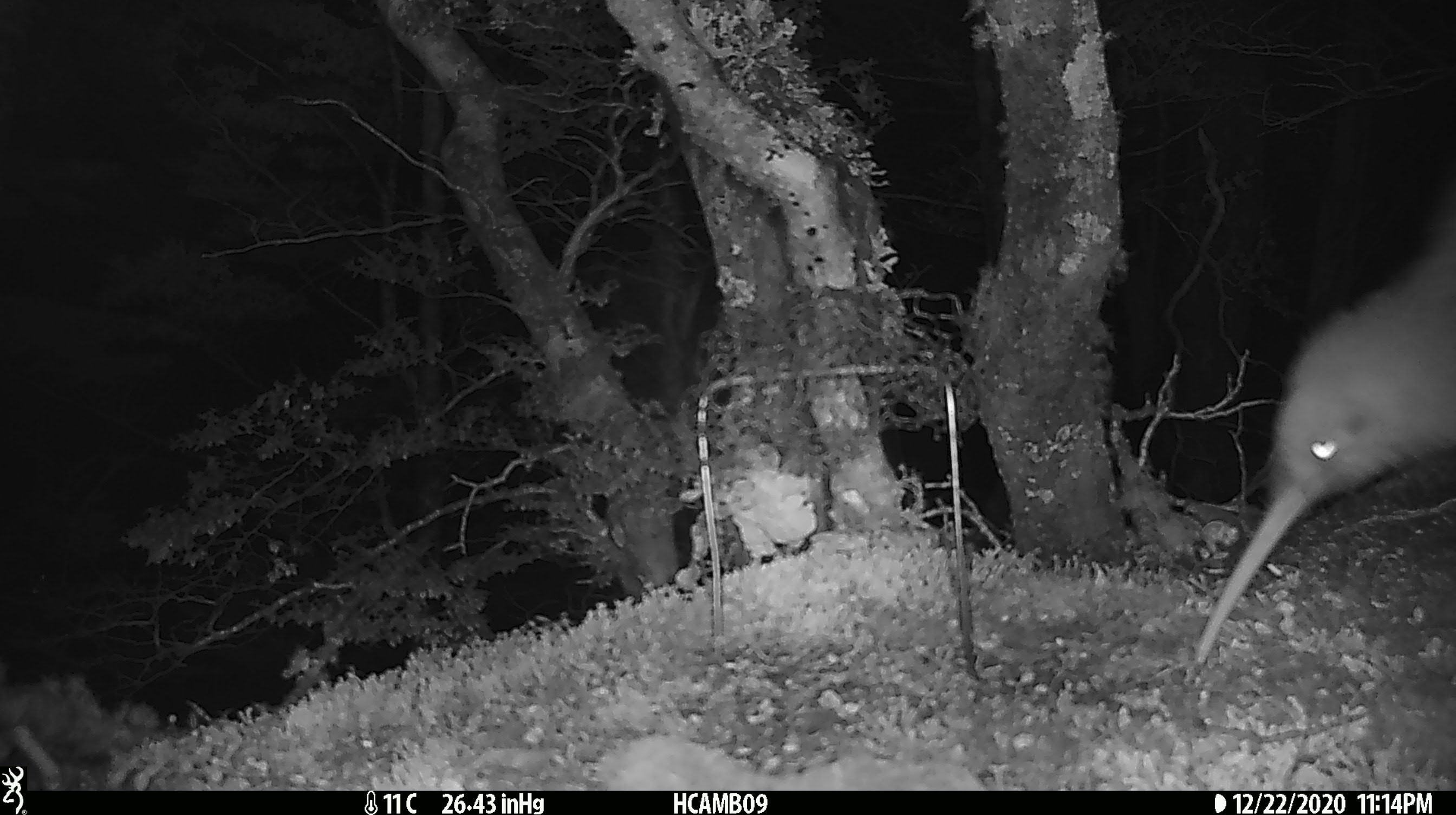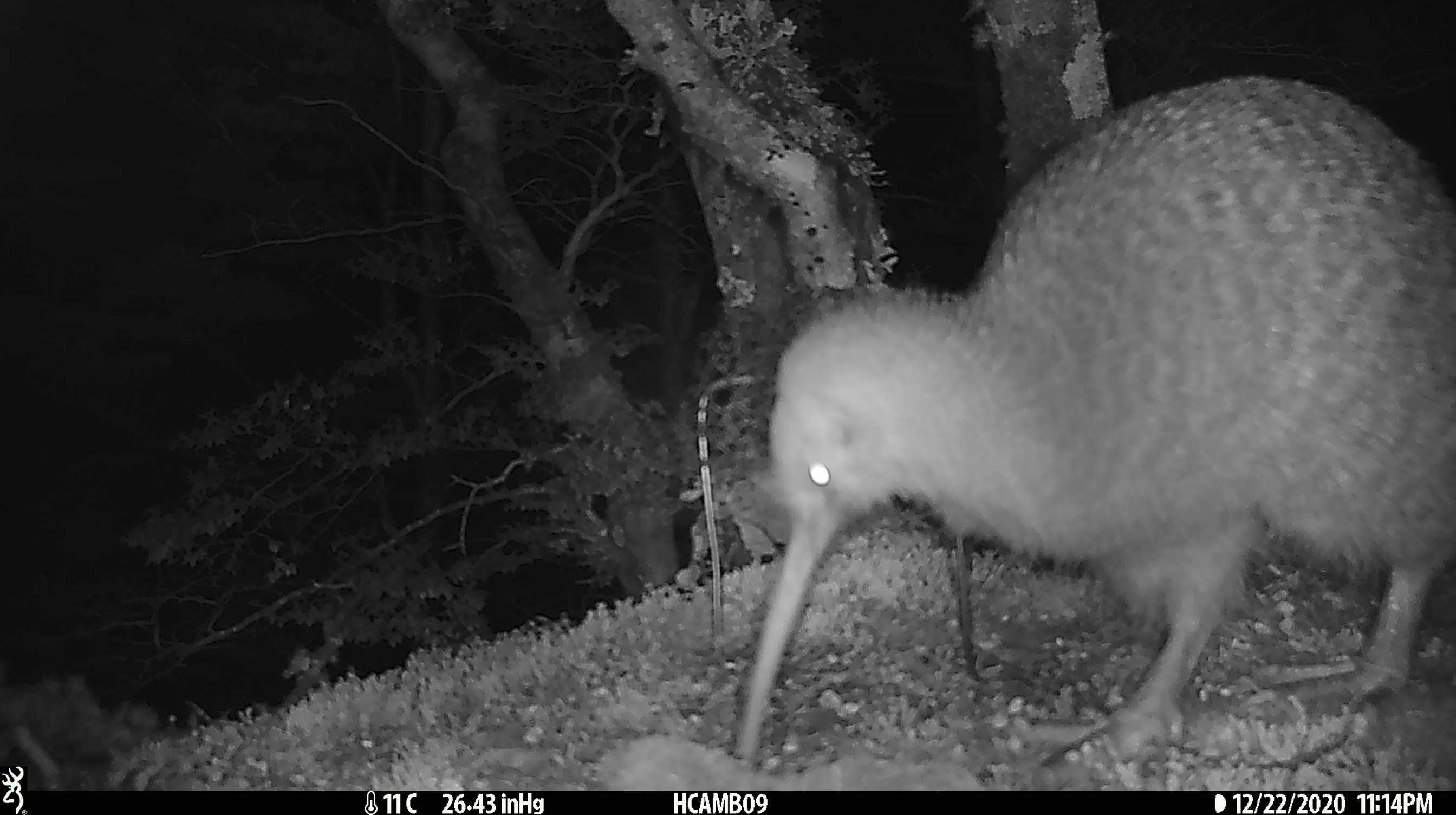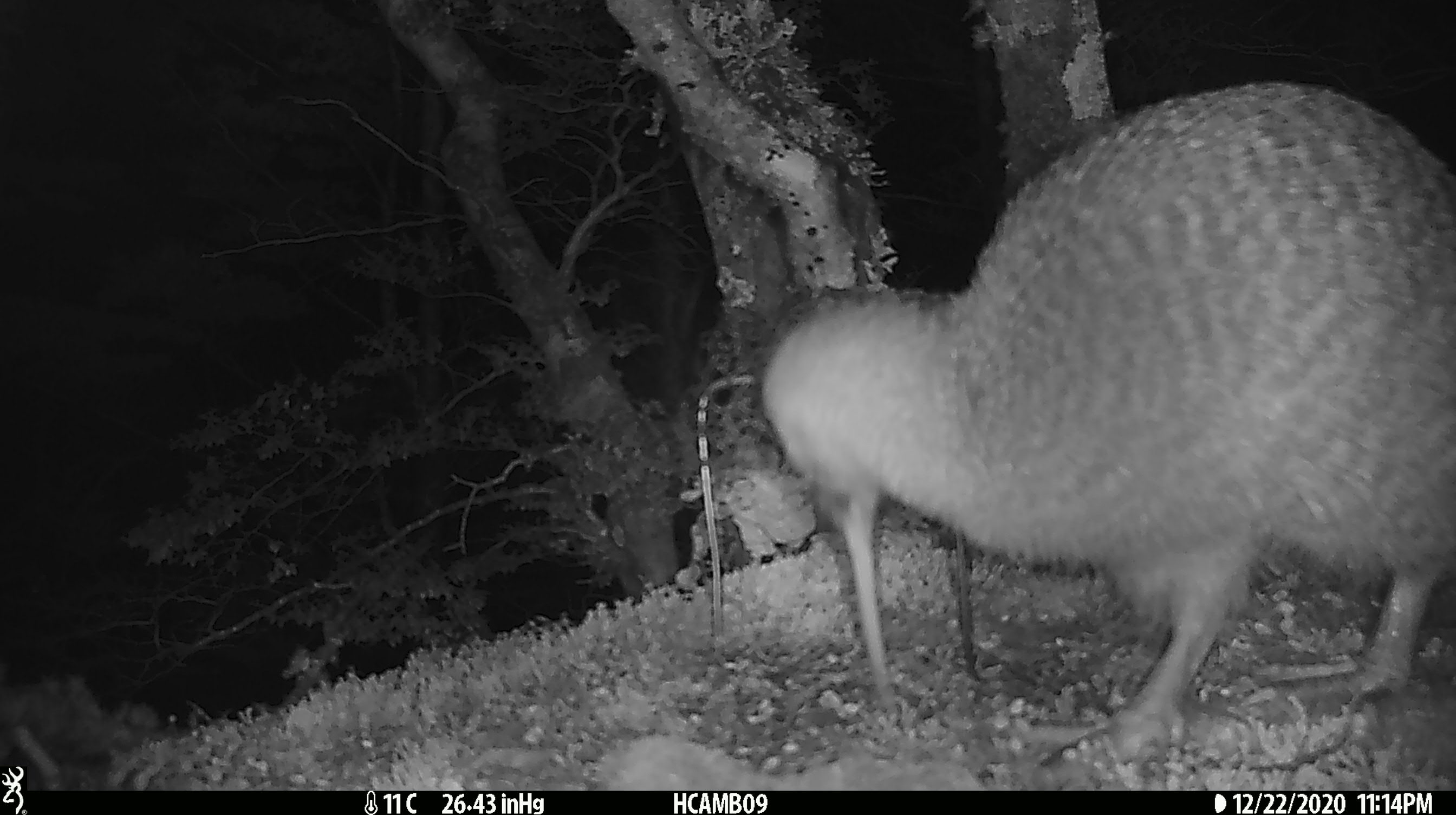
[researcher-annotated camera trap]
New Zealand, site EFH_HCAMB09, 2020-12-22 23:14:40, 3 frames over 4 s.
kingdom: Animalia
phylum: Chordata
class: Aves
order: Apterygiformes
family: Apterygidae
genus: Apteryx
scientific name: Apteryx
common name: kiwi